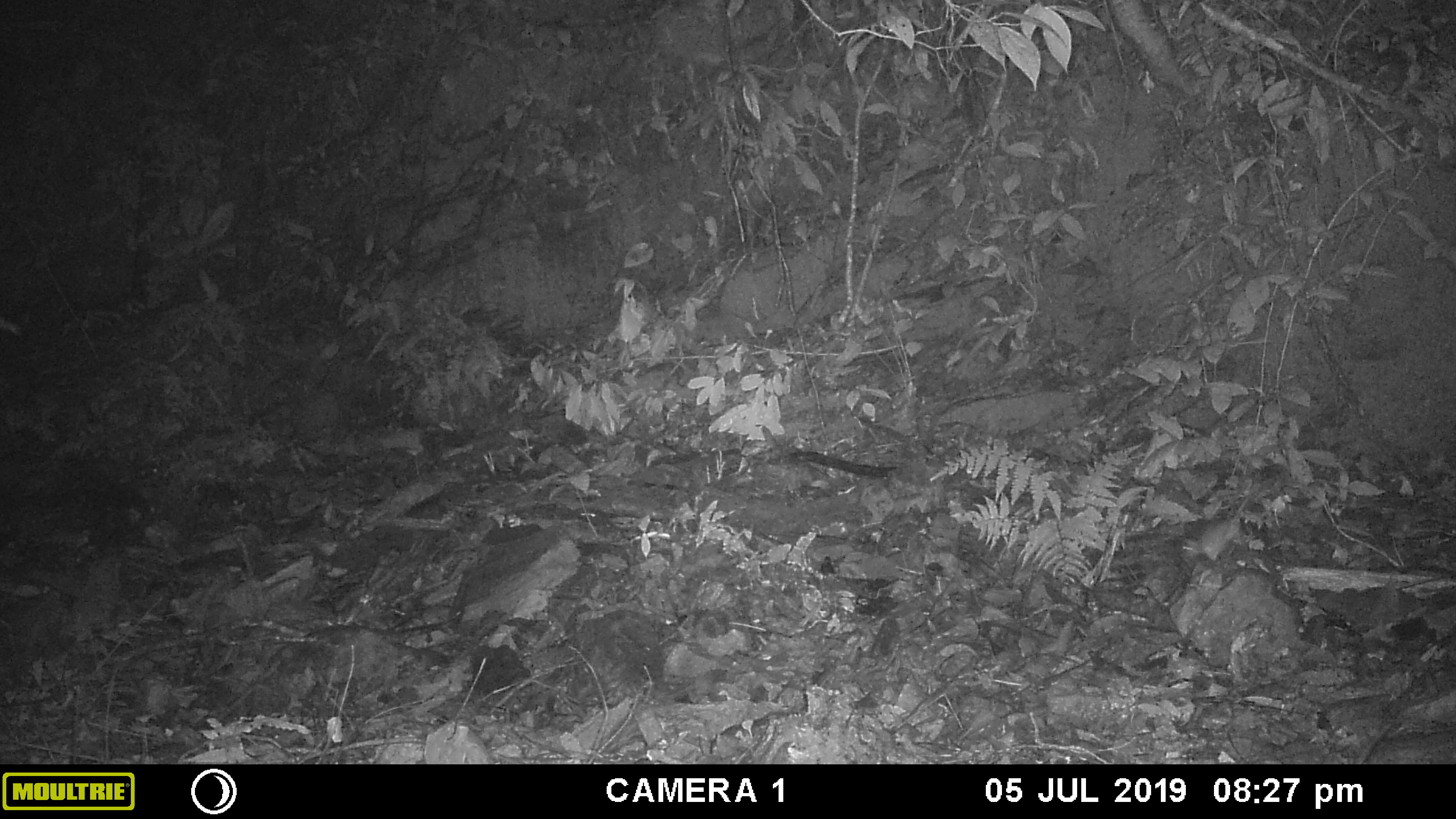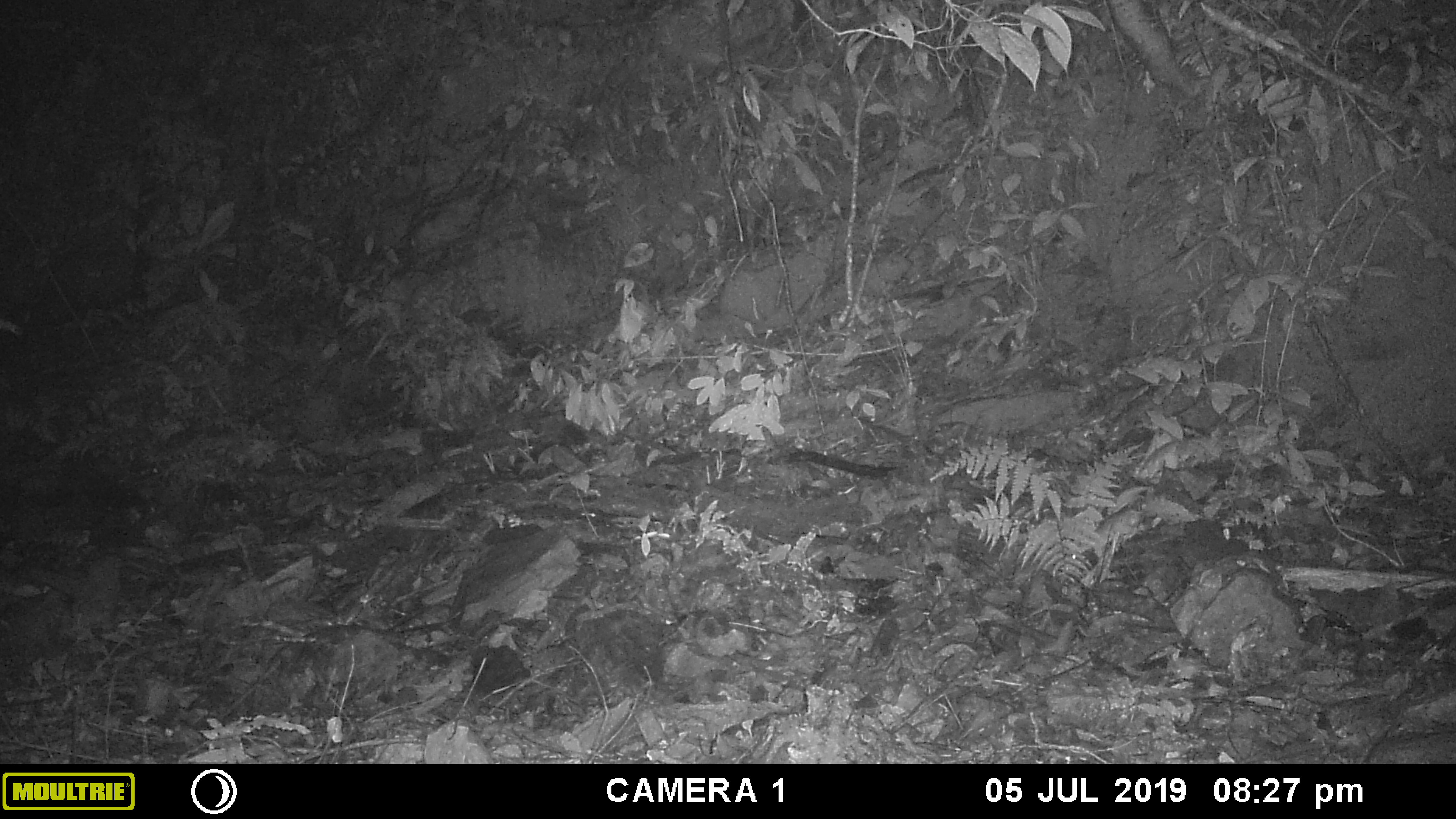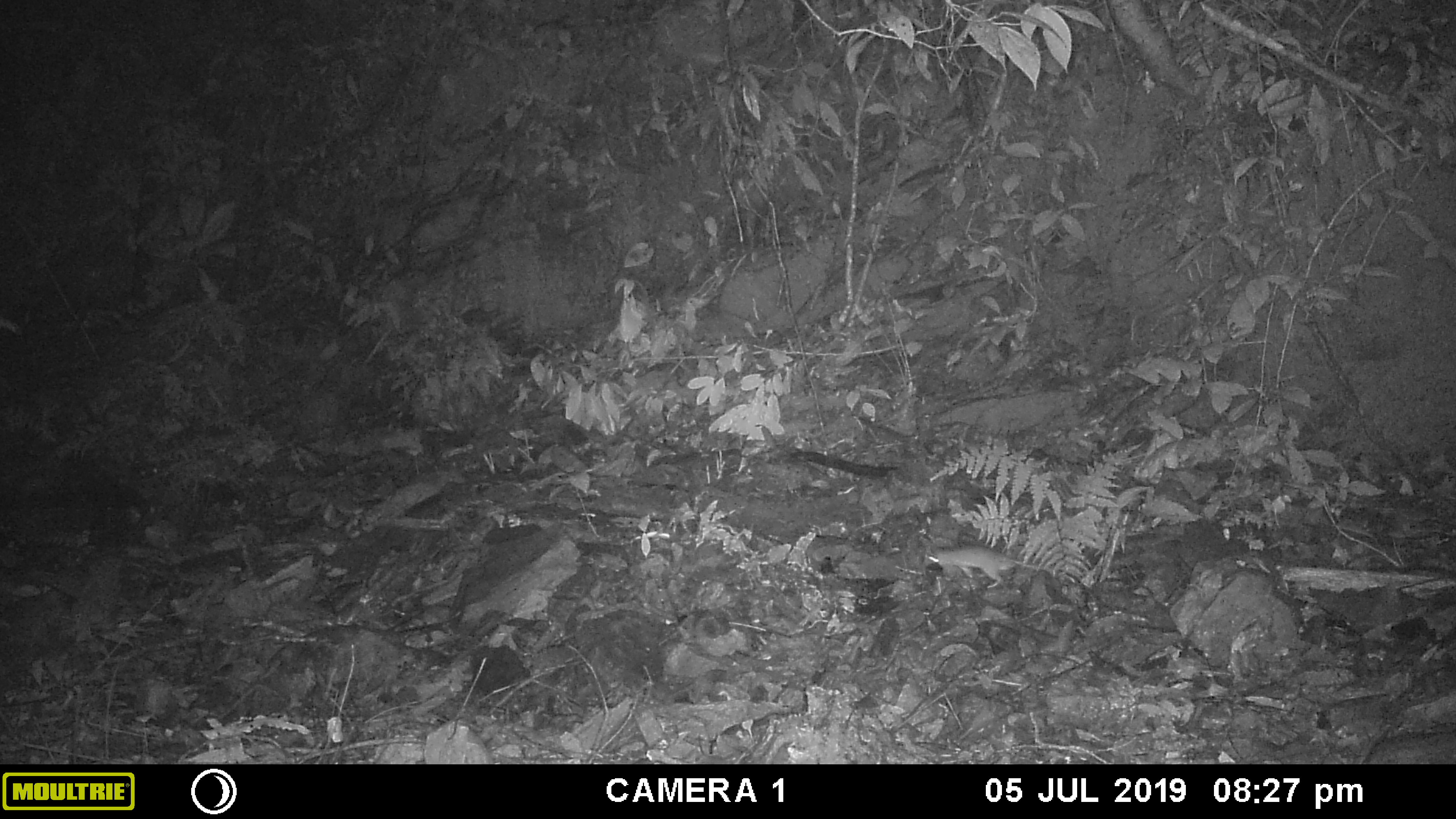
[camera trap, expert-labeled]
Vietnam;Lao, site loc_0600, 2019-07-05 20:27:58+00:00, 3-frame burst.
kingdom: Animalia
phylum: Chordata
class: Mammalia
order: Rodentia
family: Muridae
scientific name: Muridae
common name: old-world mice and rats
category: unidentified murid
Unidentified murid (old-world mice and rats) (Muridae). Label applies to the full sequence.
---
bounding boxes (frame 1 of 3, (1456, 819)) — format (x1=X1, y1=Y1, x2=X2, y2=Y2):
unidentified murid: (x1=1182, y1=496, x2=1249, y2=560)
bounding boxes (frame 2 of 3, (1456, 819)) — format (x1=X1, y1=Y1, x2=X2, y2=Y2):
unidentified murid: (x1=1071, y1=508, x2=1149, y2=558)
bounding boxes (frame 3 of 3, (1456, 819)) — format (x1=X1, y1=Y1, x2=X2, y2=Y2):
unidentified murid: (x1=924, y1=543, x2=1074, y2=588)